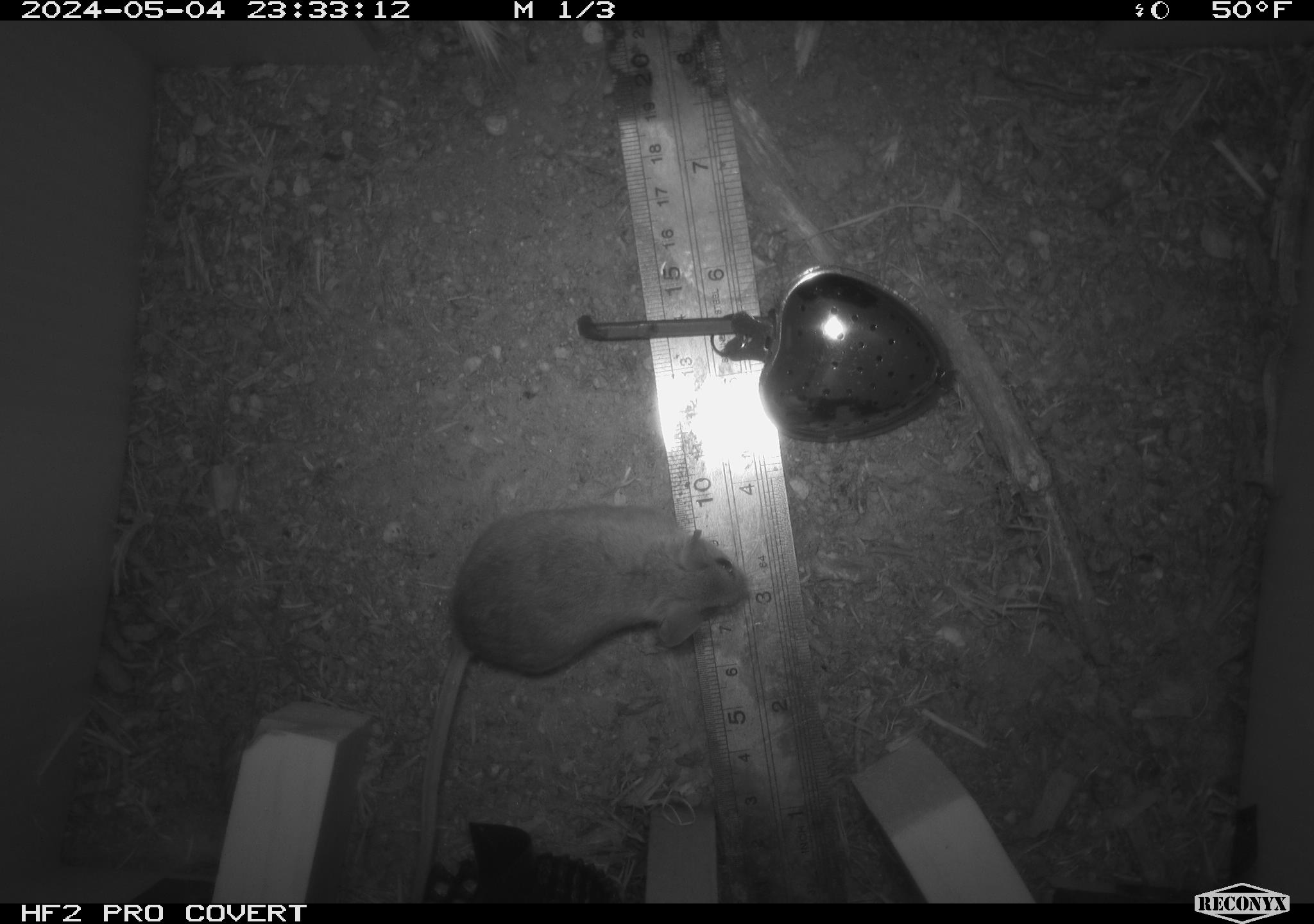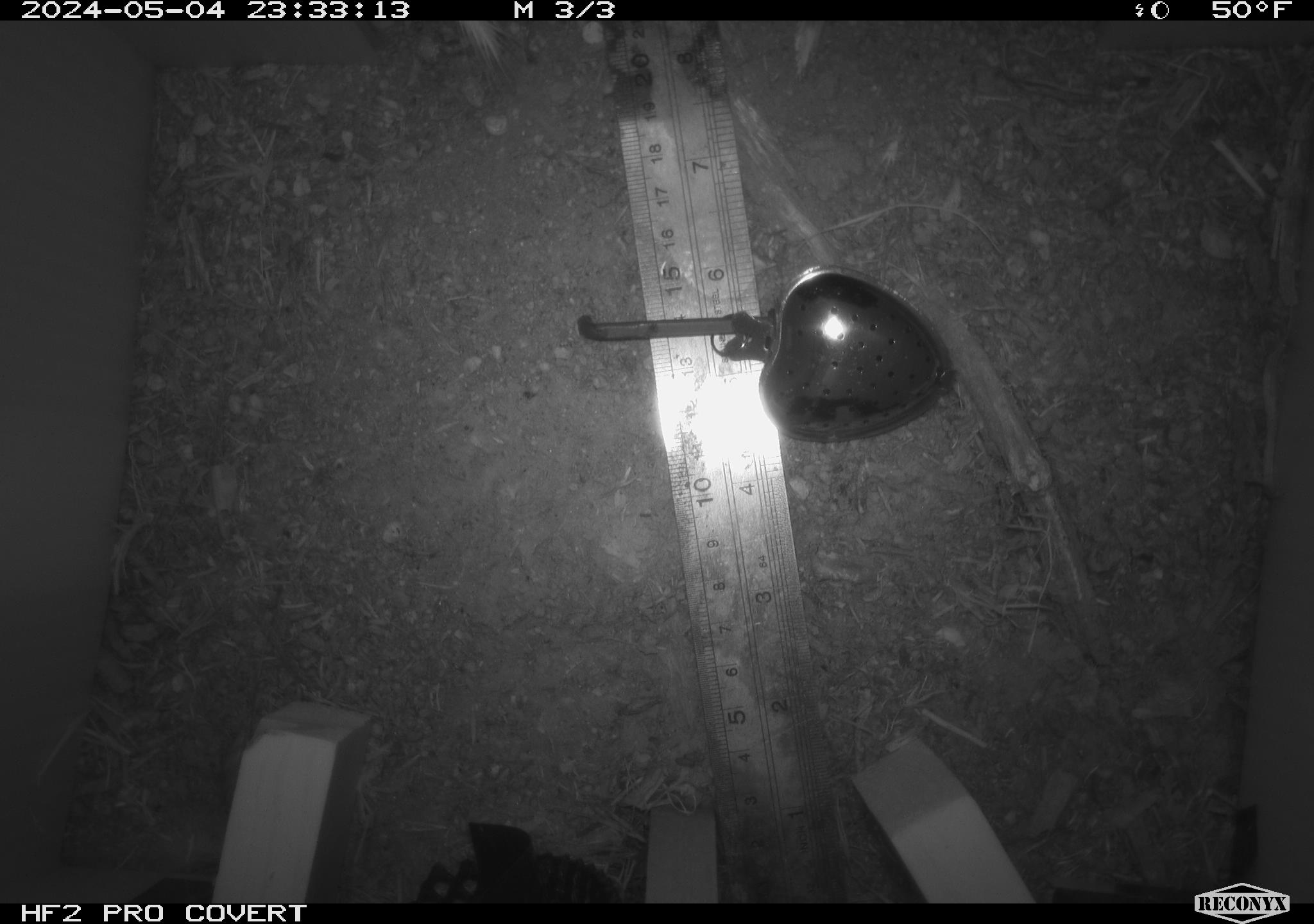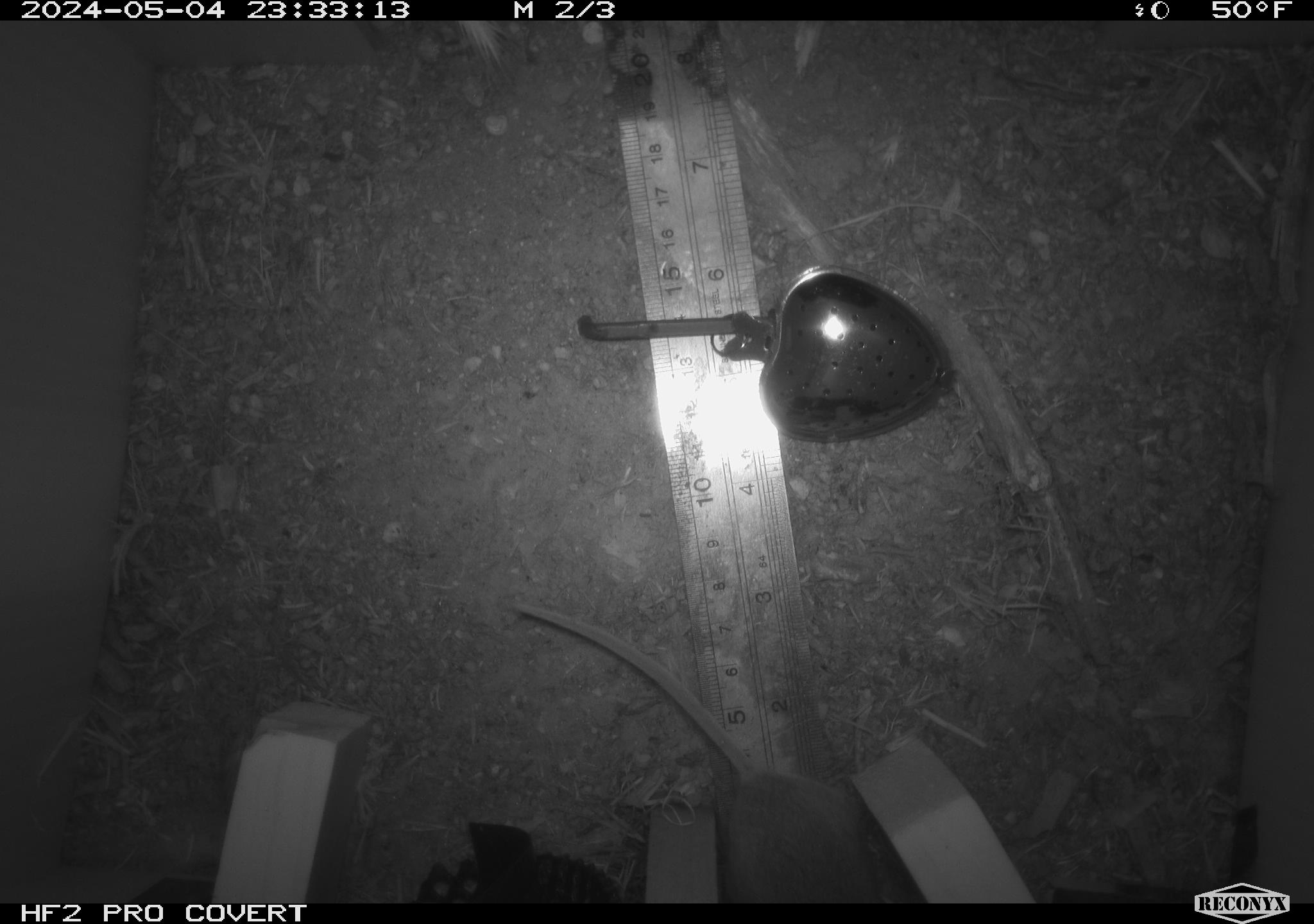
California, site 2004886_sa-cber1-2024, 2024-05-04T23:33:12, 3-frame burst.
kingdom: Animalia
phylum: Chordata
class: Mammalia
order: Rodentia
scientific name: Rodentia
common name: mouse species